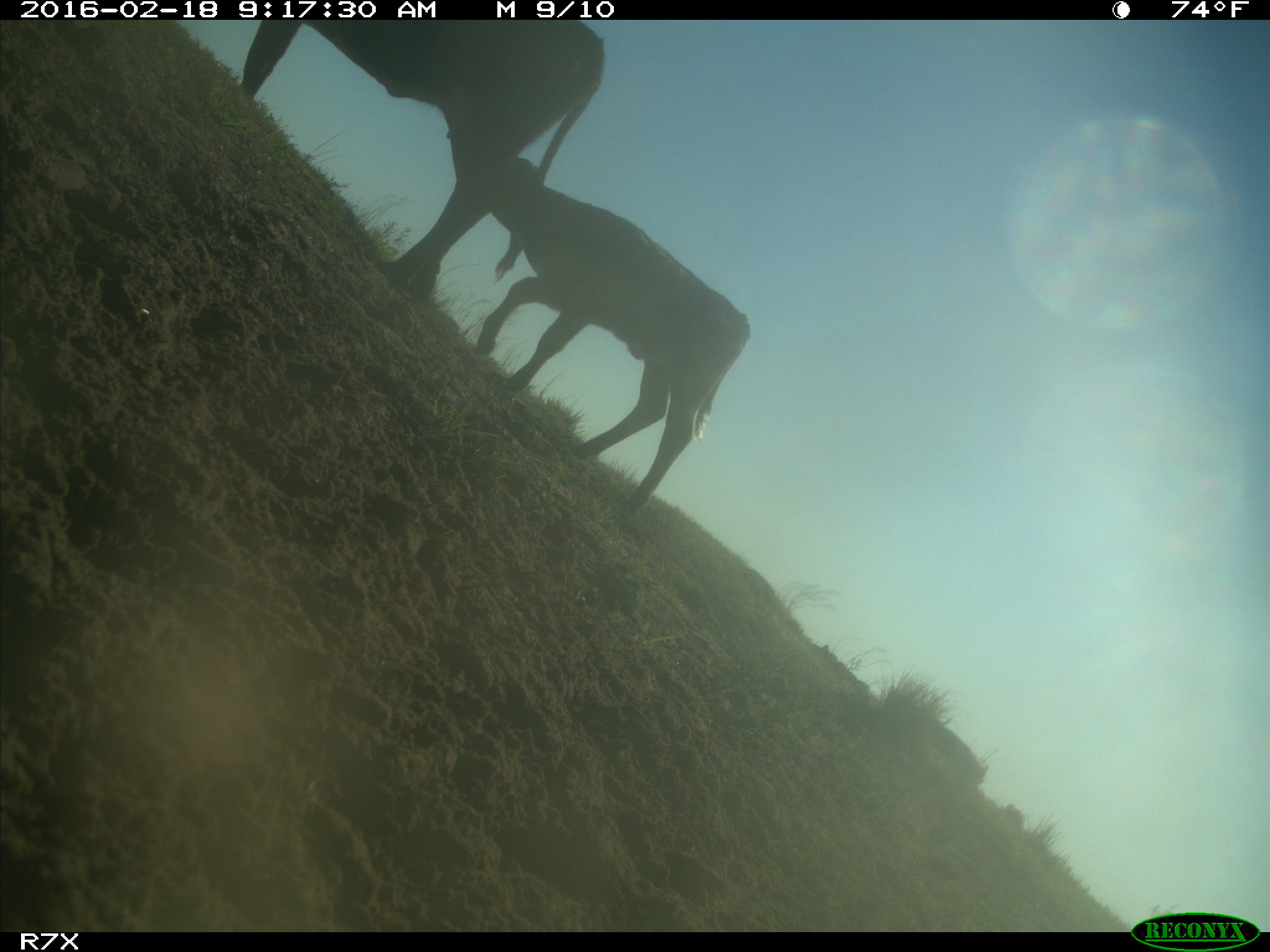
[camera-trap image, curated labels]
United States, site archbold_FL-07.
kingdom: Animalia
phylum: Chordata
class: Mammalia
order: Artiodactyla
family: Bovidae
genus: Bos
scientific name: Bos taurus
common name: domestic cow